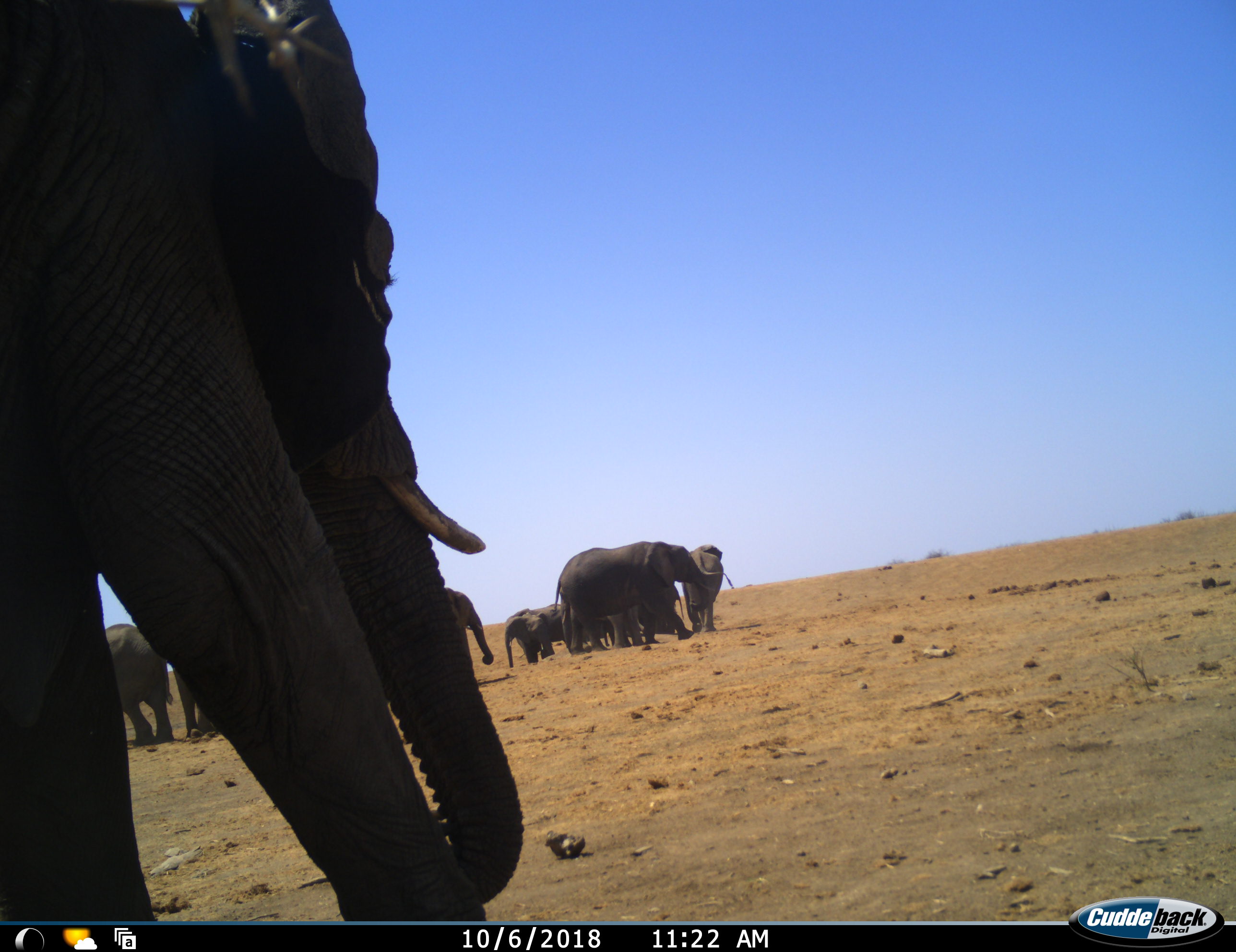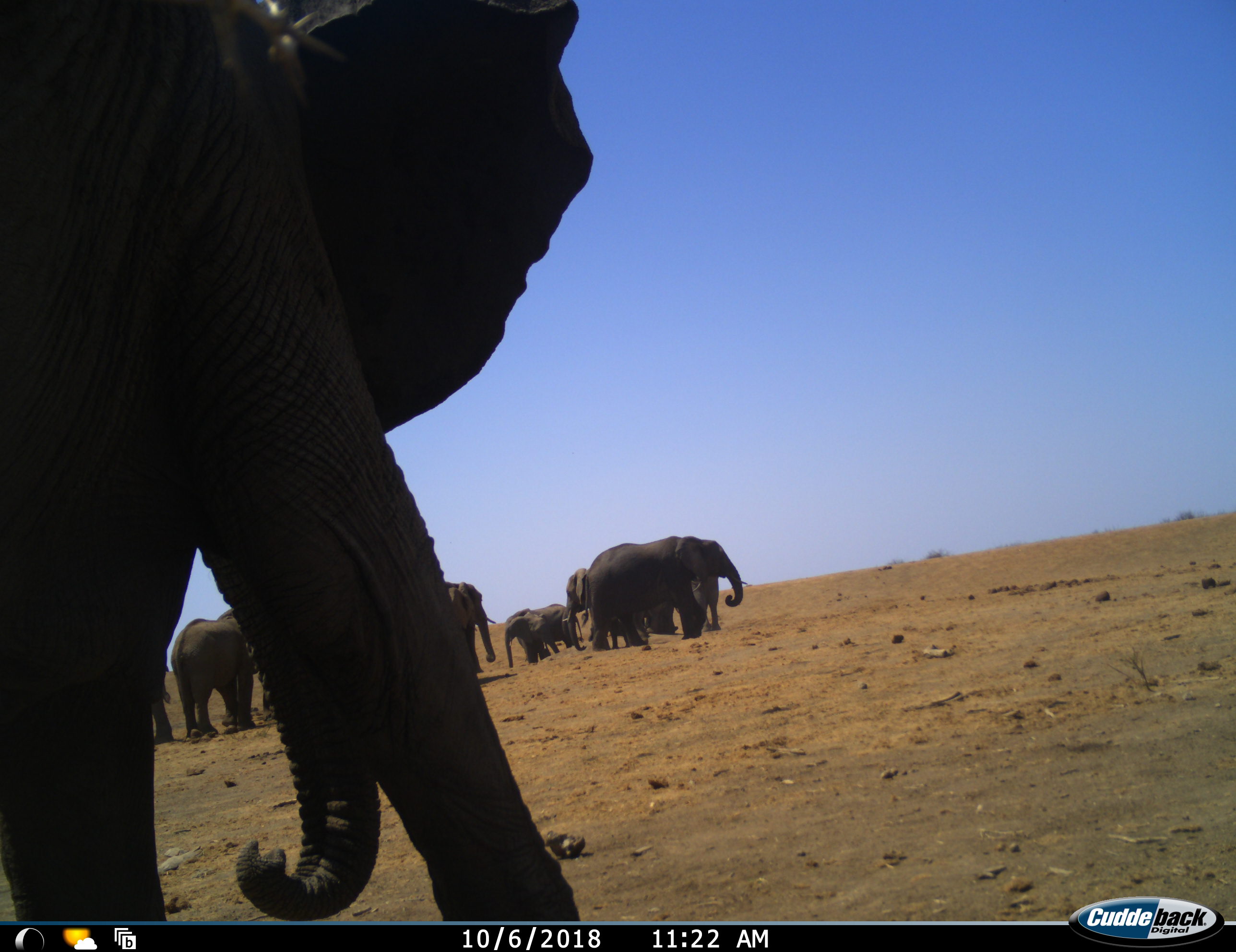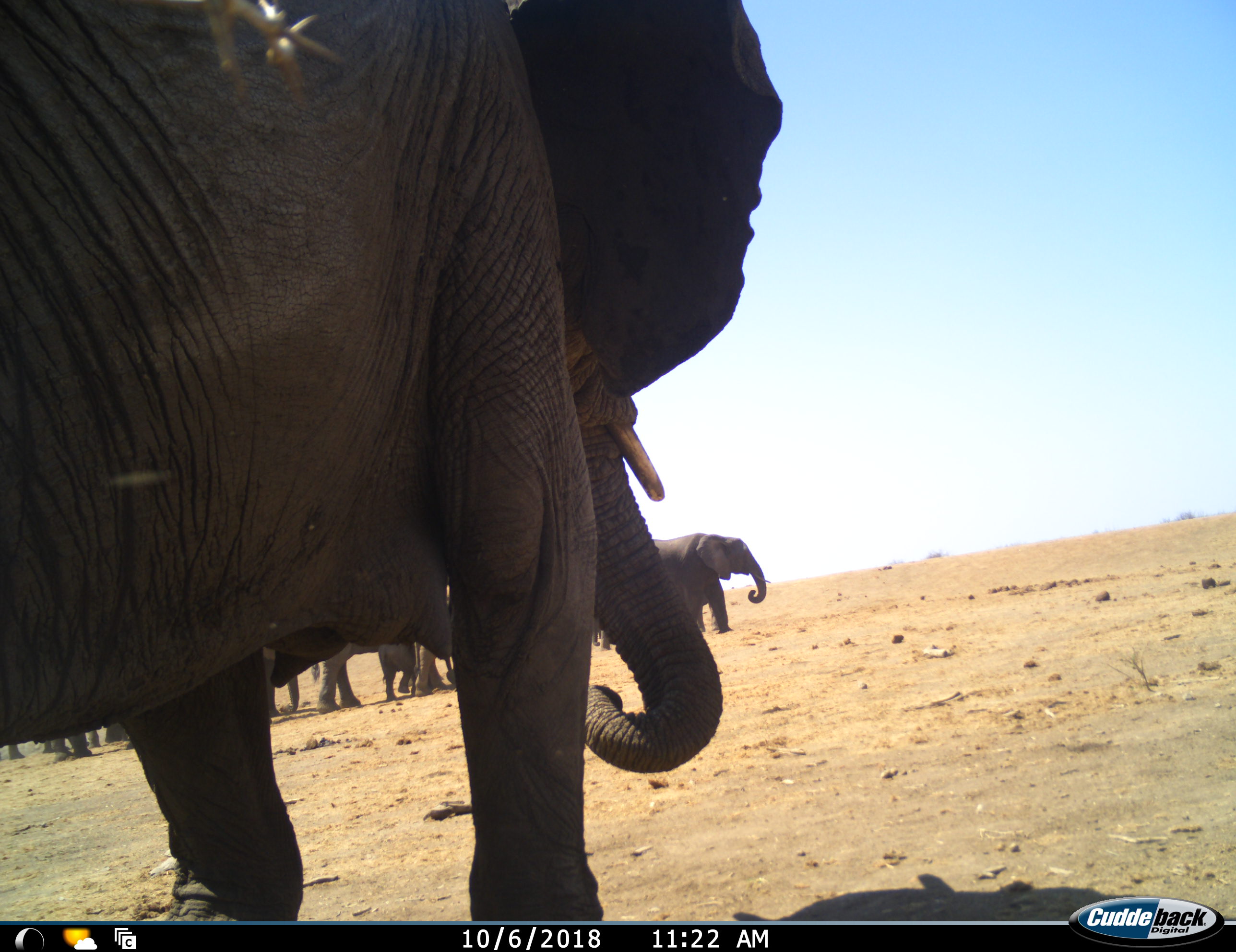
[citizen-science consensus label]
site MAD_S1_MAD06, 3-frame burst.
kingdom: Animalia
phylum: Chordata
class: Mammalia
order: Proboscidea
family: Elephantidae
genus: Loxodonta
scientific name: Loxodonta africana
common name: african bush elephant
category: elephant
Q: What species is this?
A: Elephant (african bush elephant) (Loxodonta africana).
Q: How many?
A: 10.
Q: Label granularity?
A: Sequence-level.